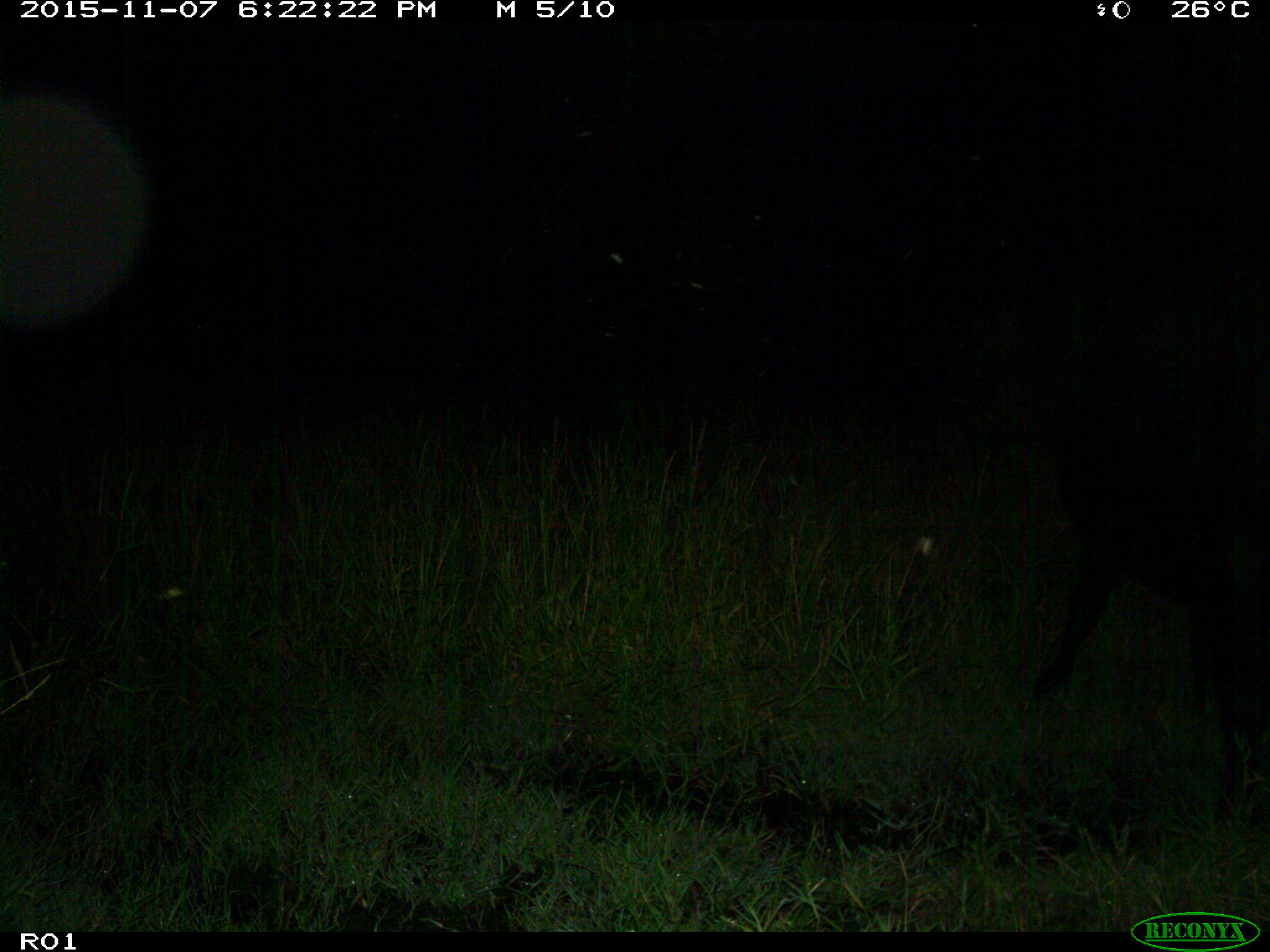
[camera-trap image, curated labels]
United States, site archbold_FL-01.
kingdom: Animalia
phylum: Chordata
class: Mammalia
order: Artiodactyla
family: Bovidae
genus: Bos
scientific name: Bos taurus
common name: domestic cow